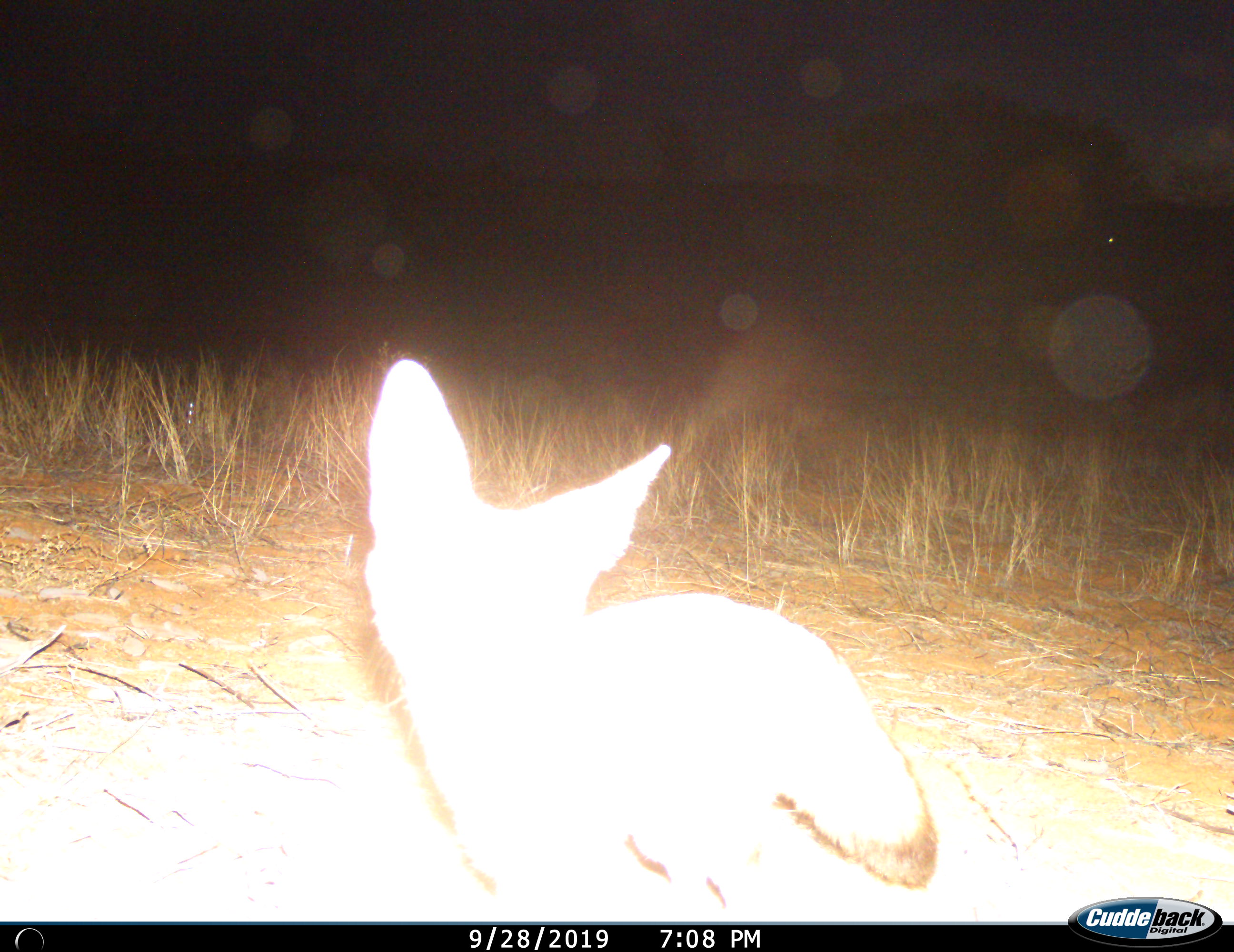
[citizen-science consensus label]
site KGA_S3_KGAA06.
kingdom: Animalia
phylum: Chordata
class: Mammalia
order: Carnivora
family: Canidae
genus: Vulpes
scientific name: Vulpes chama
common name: cape fox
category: foxcape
Foxcape (cape fox) (Vulpes chama), count 1. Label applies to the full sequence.